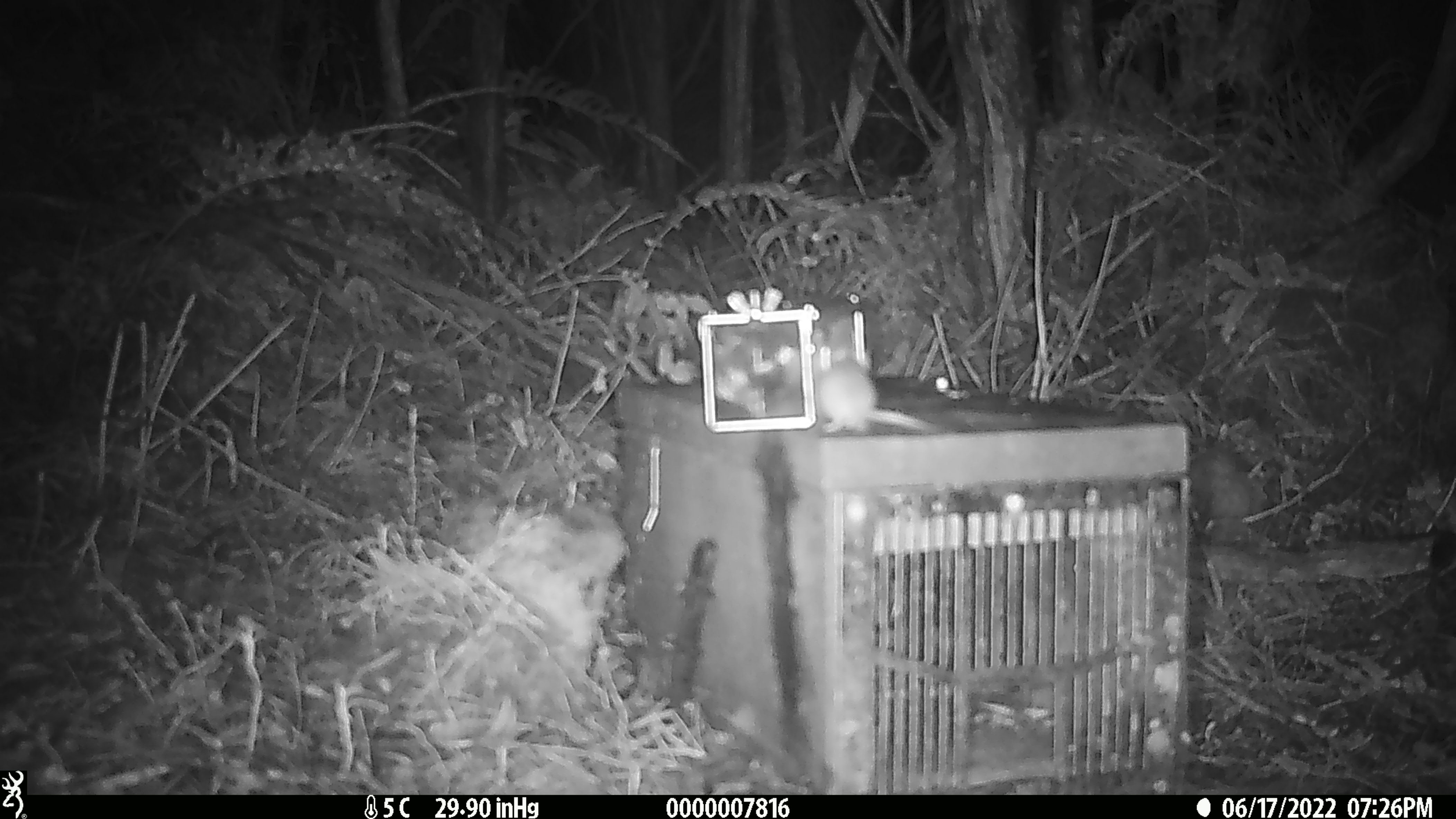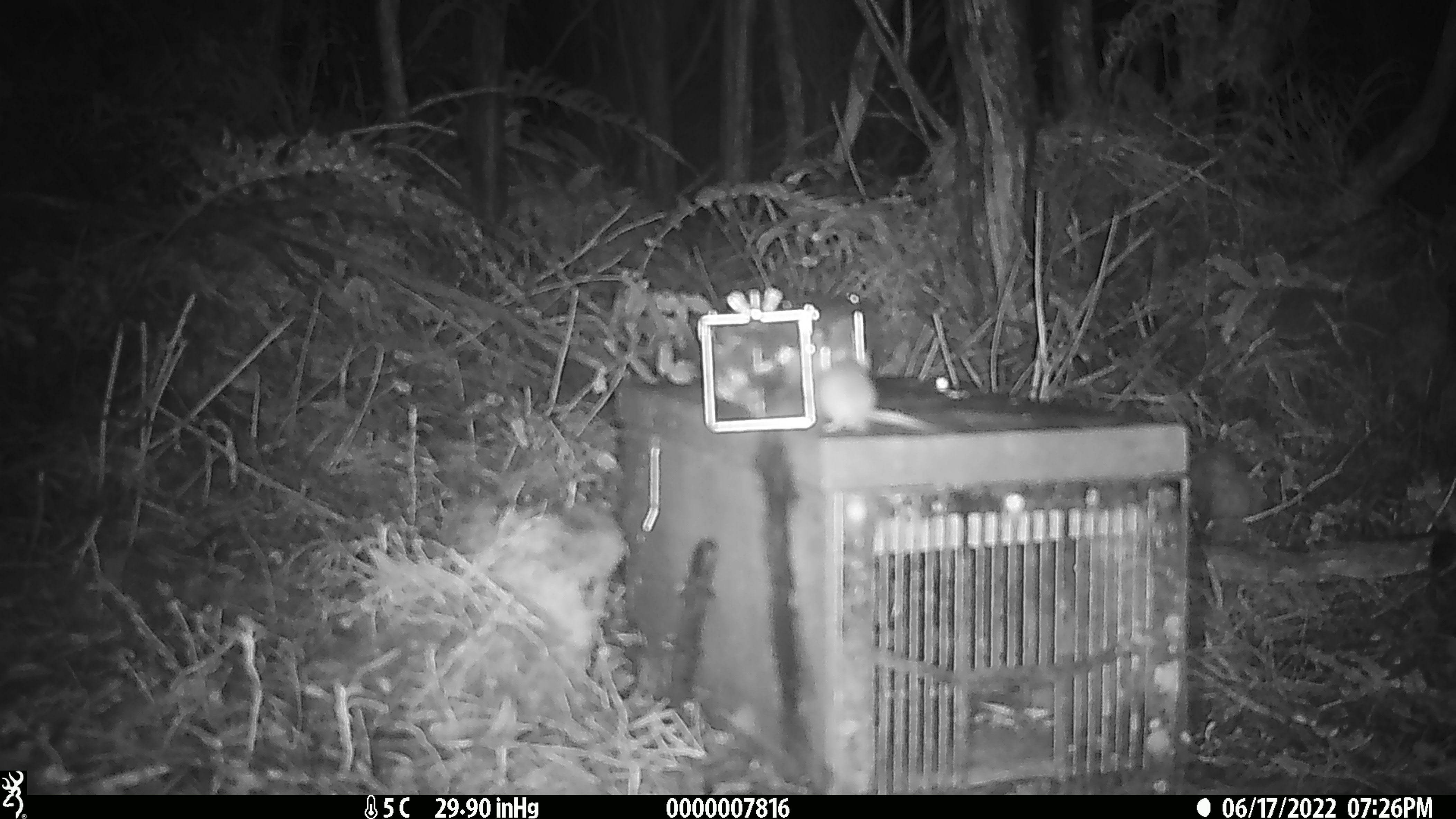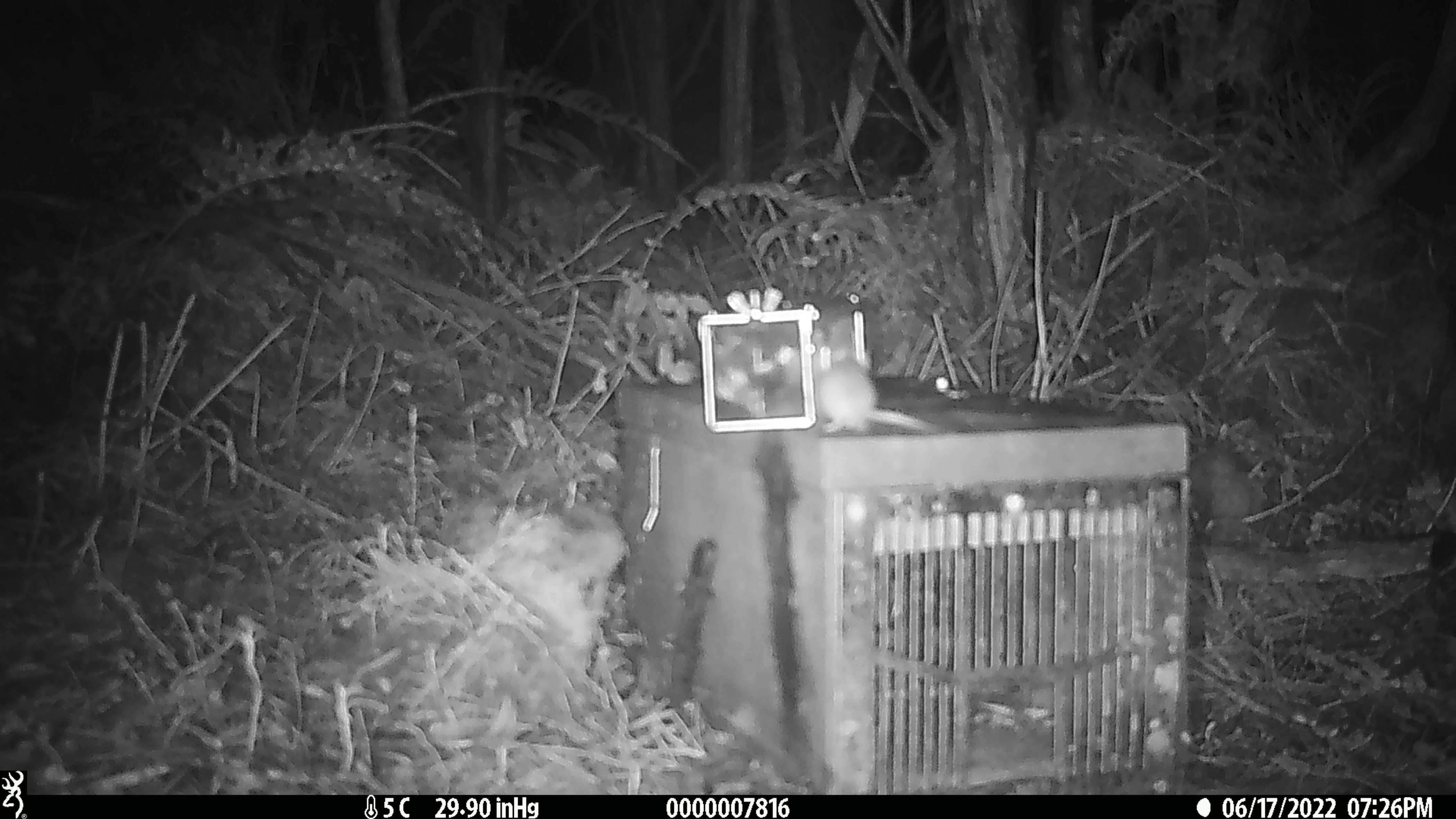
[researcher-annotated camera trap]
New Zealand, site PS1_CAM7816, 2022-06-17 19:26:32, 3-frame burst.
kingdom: Animalia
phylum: Chordata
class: Mammalia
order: Rodentia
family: Muridae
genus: Mus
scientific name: Mus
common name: mouse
Mouse (Mus).